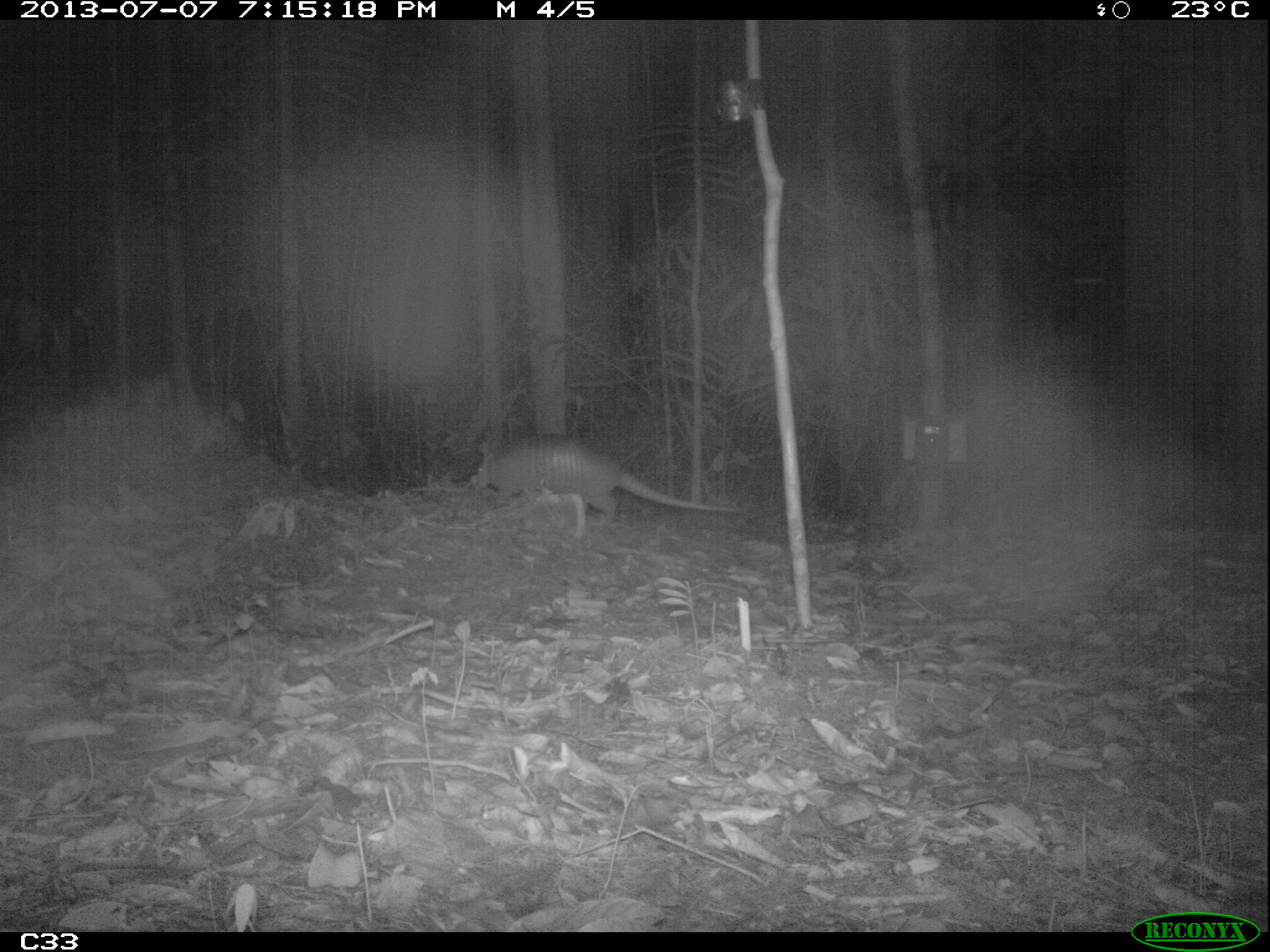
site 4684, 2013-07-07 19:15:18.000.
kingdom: Animalia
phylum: Chordata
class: Mammalia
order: Cingulata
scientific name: Cingulata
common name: armadillo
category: unknown armadillo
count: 1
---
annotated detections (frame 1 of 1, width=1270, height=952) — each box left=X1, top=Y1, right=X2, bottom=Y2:
unknown armadillo: left=470, top=436, right=744, bottom=524